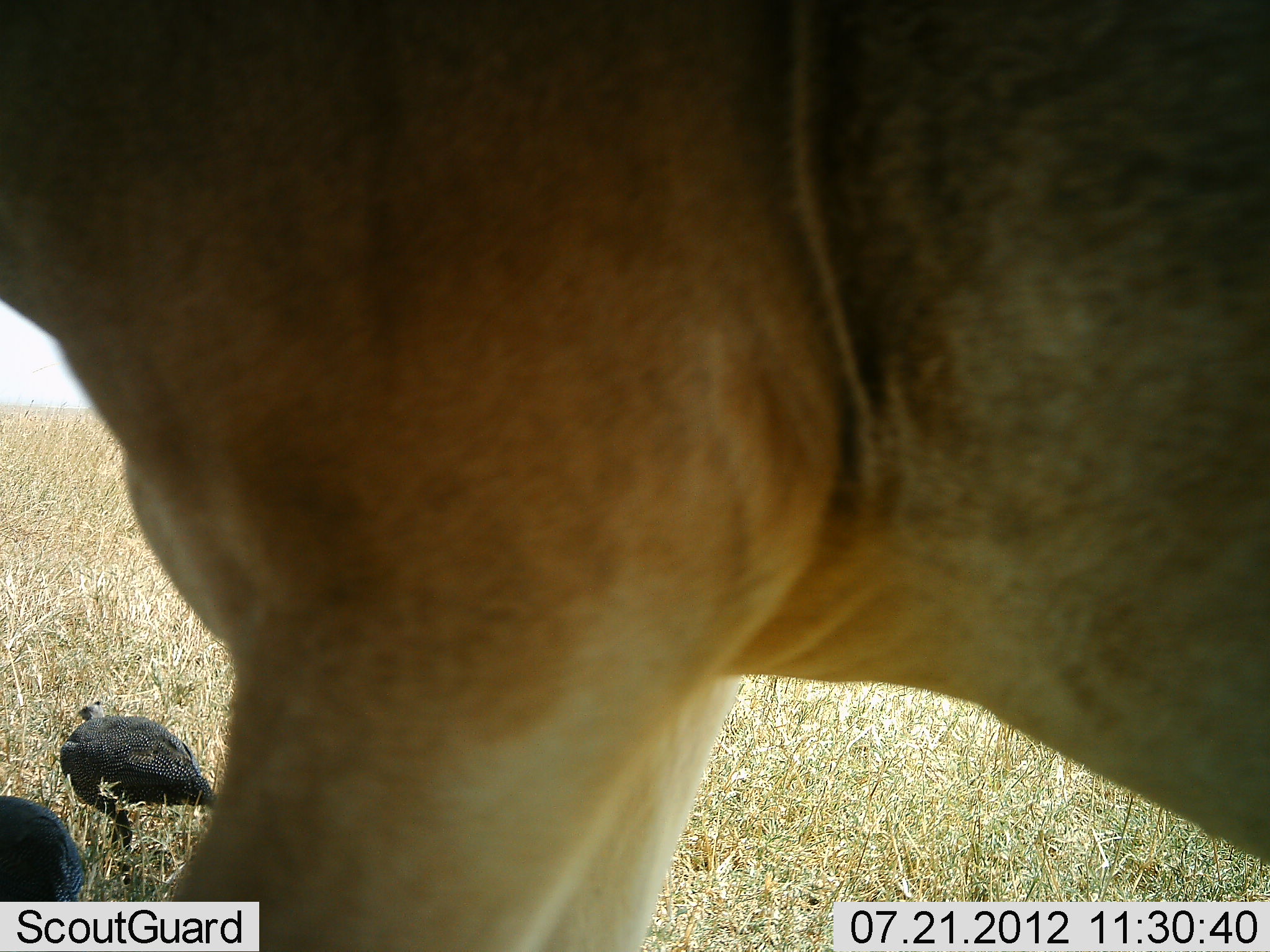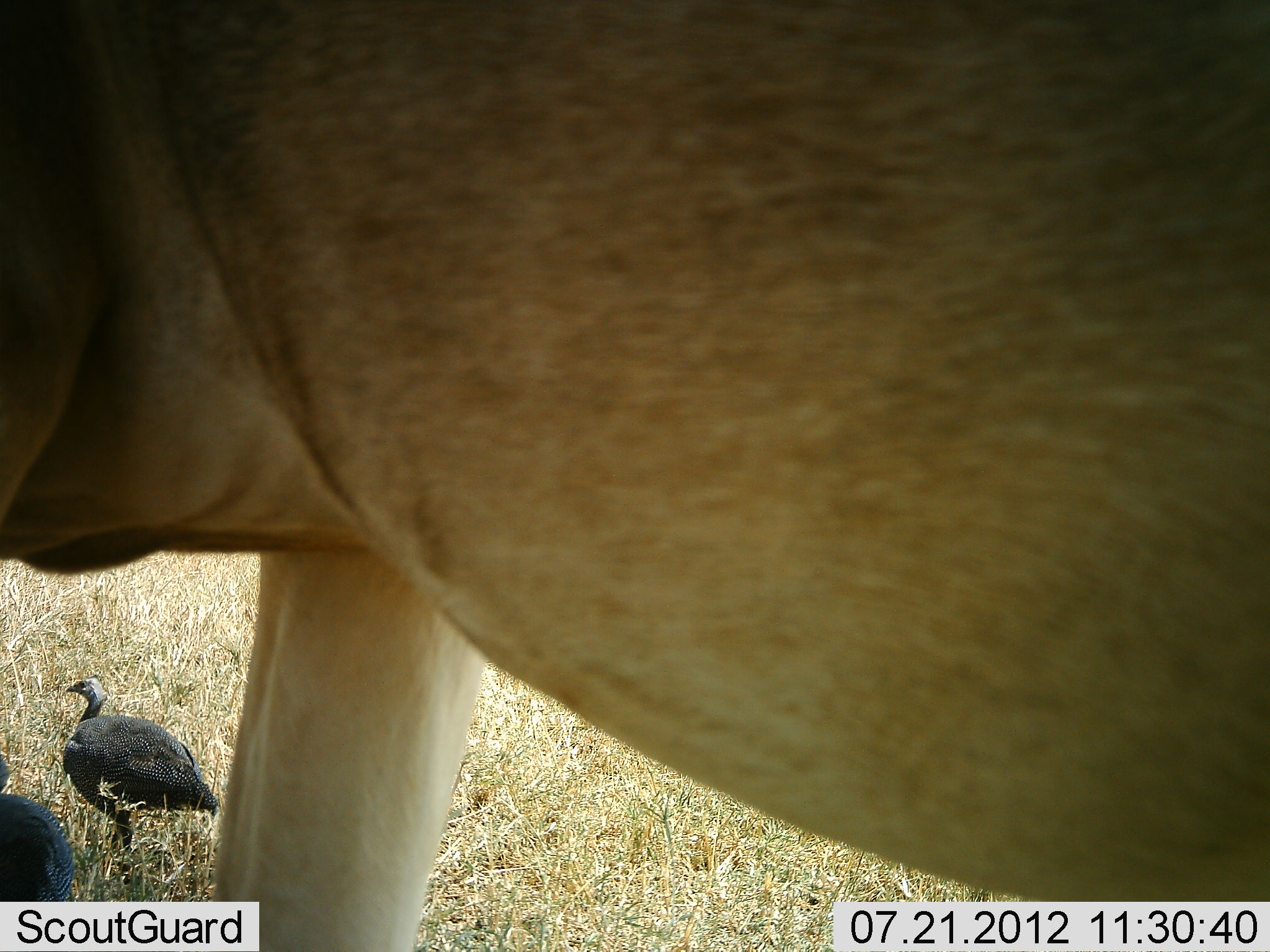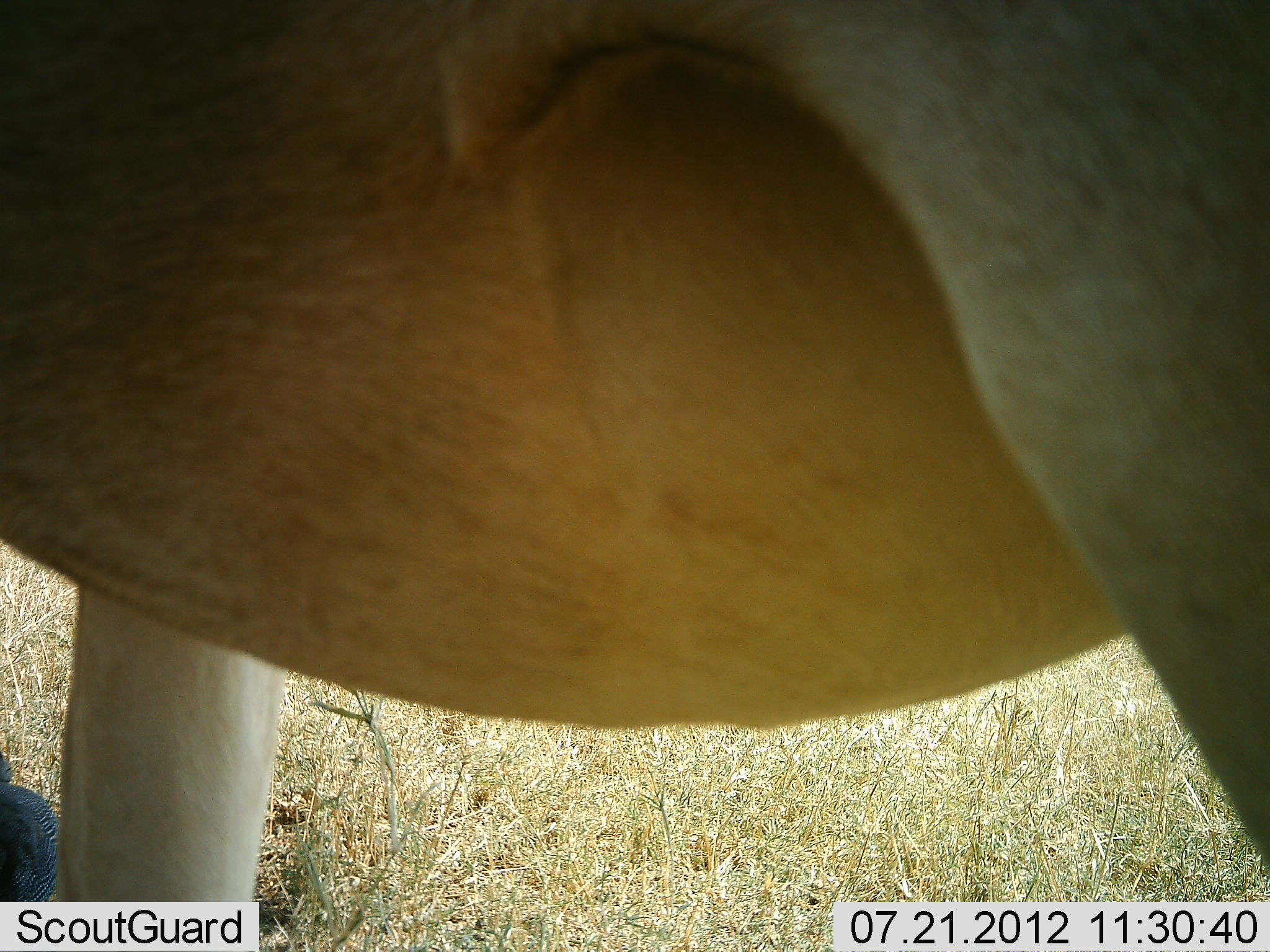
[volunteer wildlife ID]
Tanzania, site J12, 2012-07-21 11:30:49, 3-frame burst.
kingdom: Animalia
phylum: Chordata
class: Aves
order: Galliformes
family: Numididae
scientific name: Numididae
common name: guinea fowl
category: guineafowl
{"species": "guineafowl (guinea fowl) (Numididae)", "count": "2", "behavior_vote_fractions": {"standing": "74%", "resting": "0%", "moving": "21%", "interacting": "0%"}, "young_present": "0%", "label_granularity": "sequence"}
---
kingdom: Animalia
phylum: Chordata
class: Mammalia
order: Artiodactyla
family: Bovidae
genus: Alcelaphus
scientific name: Alcelaphus buselaphus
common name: hartebeest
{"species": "hartebeest (Alcelaphus buselaphus)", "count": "1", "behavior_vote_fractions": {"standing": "25%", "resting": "0%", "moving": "75%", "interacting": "0%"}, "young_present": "0%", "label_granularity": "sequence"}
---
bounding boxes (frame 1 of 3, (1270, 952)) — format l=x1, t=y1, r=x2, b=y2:
animal: l=1, t=1, r=1270, b=951; l=58, t=695, r=220, b=884; l=0, t=794, r=88, b=902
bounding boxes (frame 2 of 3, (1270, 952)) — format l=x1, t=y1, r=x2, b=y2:
animal: l=1, t=0, r=1269, b=951; l=62, t=672, r=219, b=886; l=0, t=755, r=76, b=902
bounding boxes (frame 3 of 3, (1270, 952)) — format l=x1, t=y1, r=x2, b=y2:
animal: l=1, t=0, r=1270, b=951; l=0, t=753, r=61, b=901